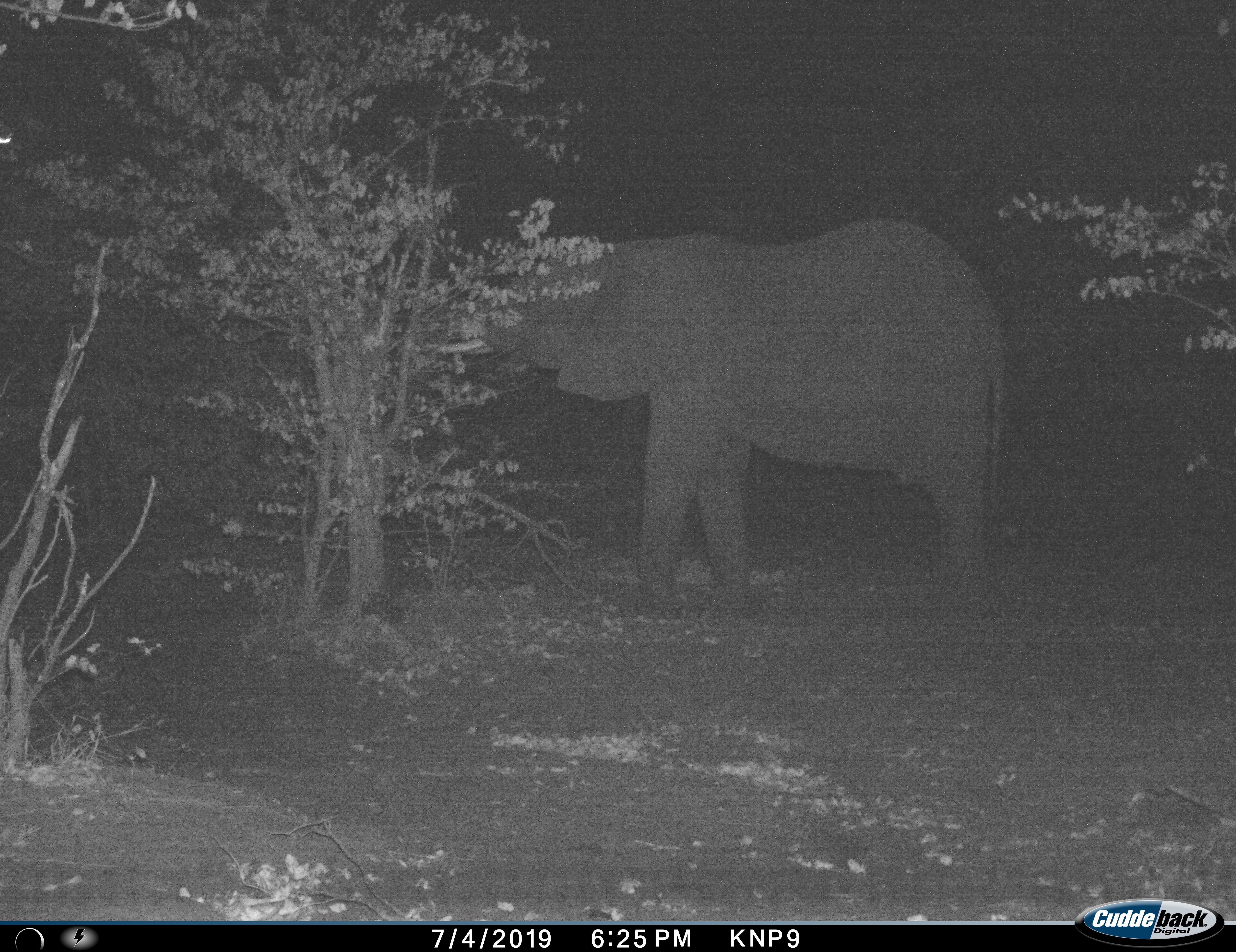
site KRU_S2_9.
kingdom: Animalia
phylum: Chordata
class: Mammalia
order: Proboscidea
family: Elephantidae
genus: Loxodonta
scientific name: Loxodonta africana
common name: african bush elephant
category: elephant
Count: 1.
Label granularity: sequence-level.